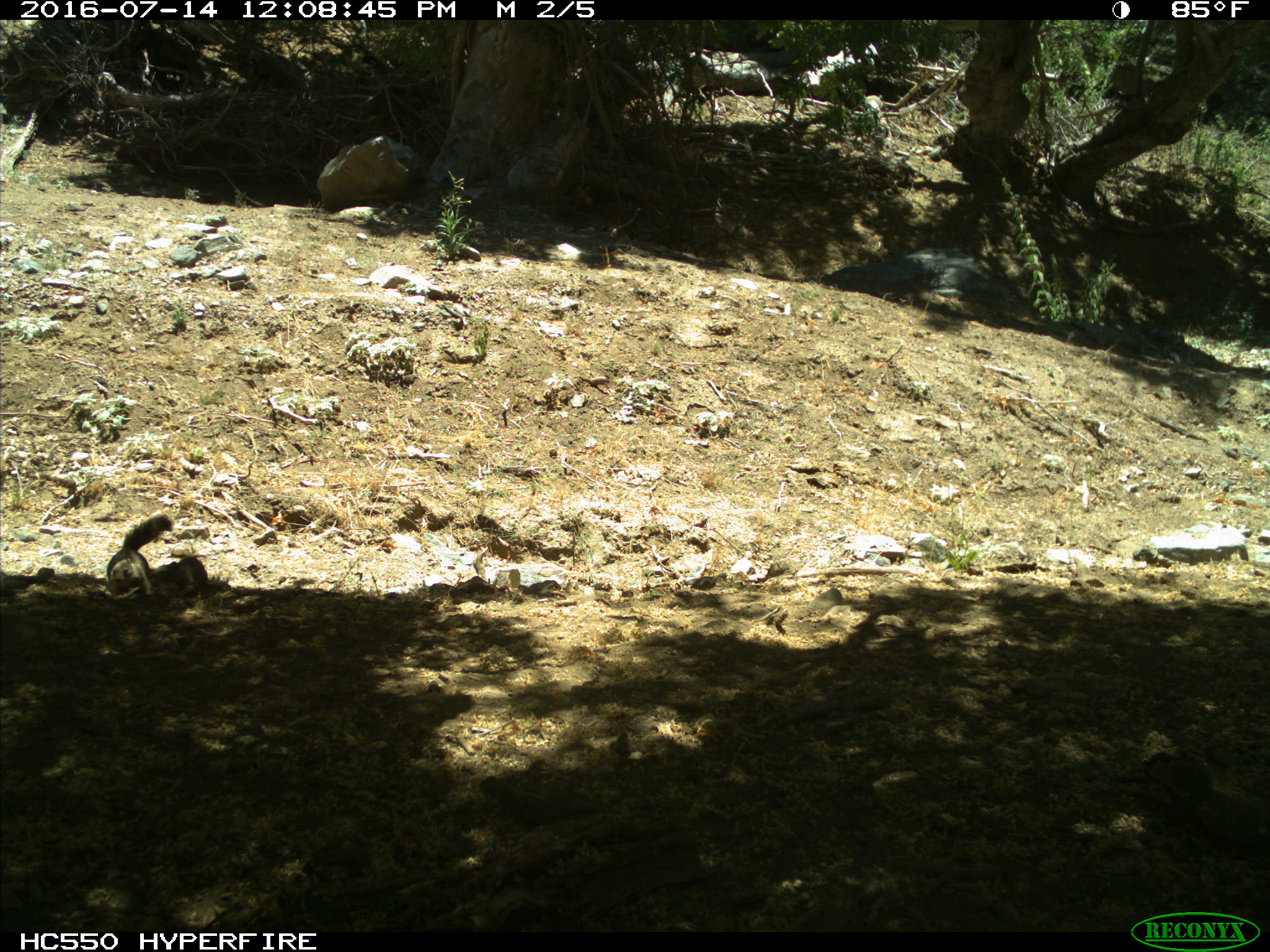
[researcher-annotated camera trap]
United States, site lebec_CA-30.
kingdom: Animalia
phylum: Chordata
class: Mammalia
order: Rodentia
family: Sciuridae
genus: Otospermophilus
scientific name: Otospermophilus beecheyi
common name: california ground squirrel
Otospermophilus beecheyi (california ground squirrel).